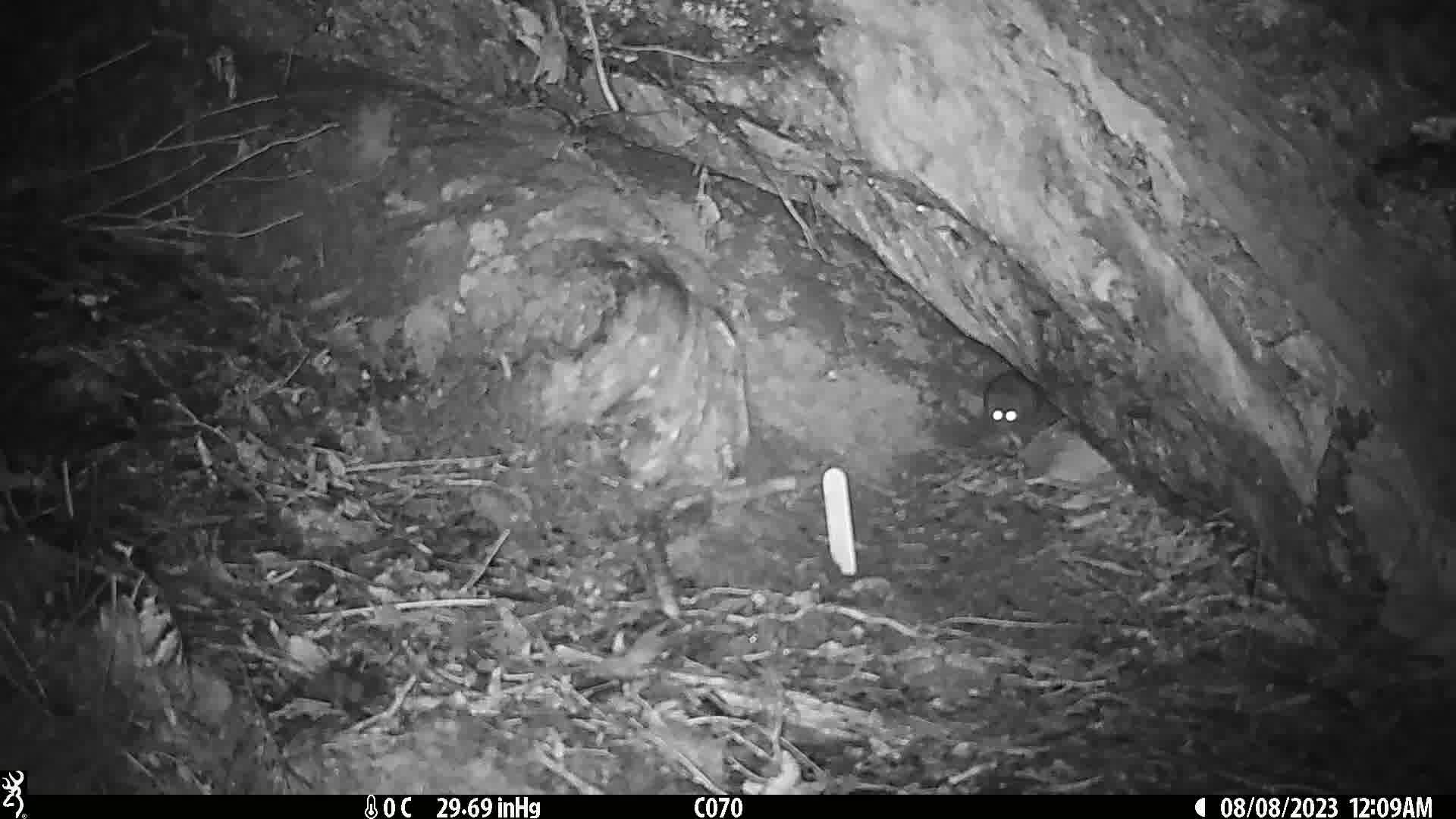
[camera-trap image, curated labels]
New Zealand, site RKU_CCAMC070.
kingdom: Animalia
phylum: Chordata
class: Mammalia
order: Rodentia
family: Muridae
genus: Rattus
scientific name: Rattus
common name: rat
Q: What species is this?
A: Rat (Rattus).